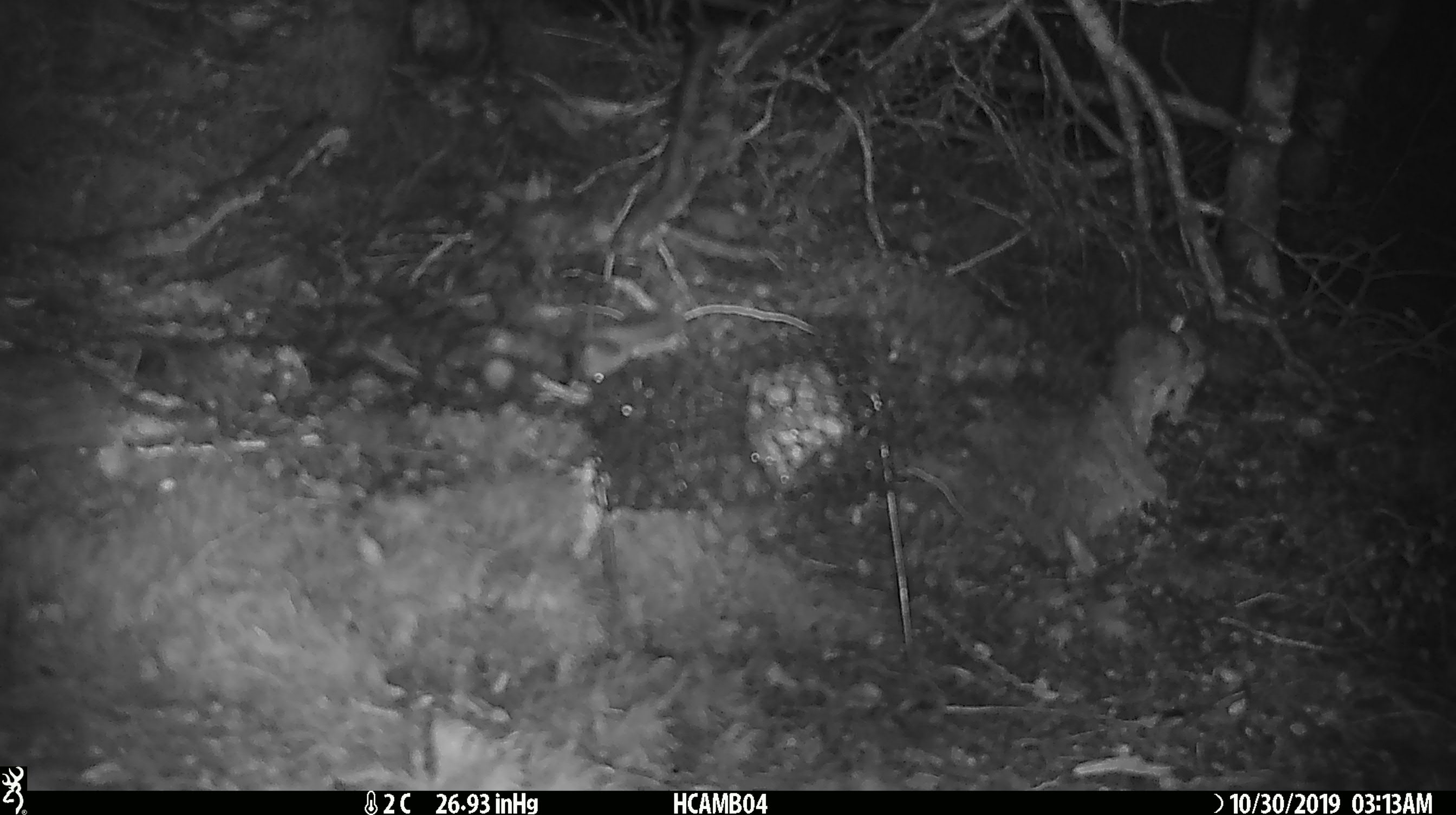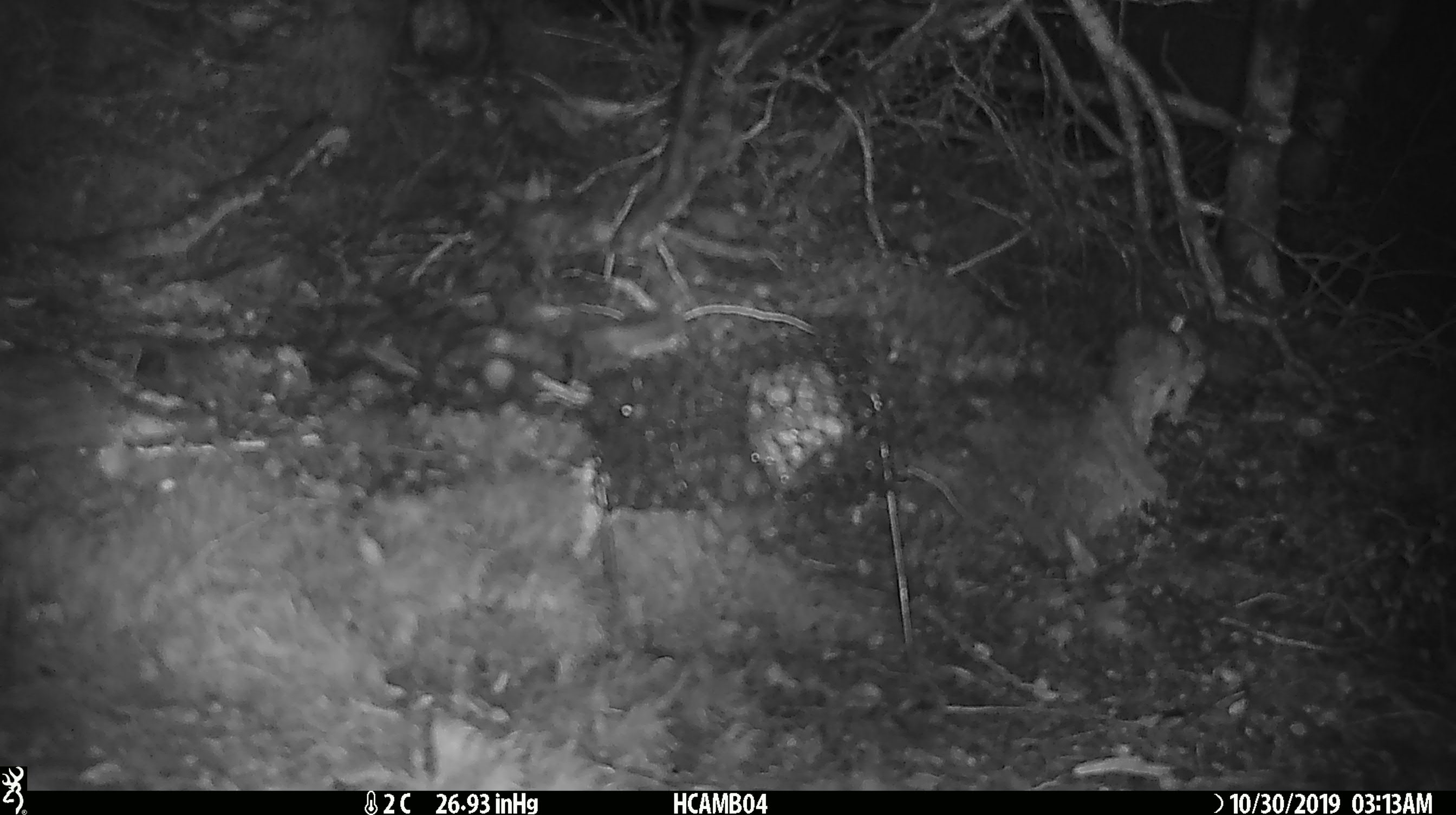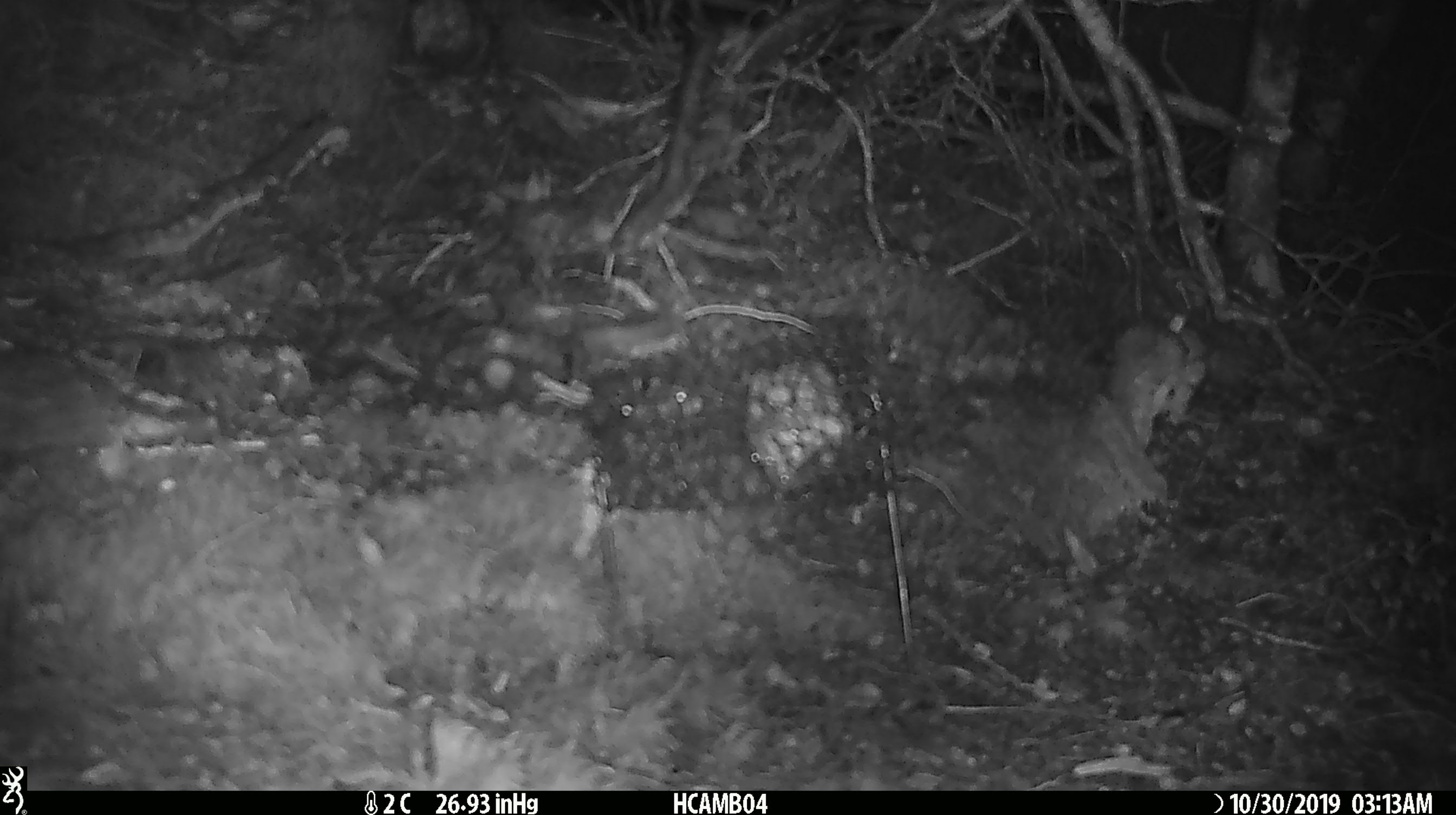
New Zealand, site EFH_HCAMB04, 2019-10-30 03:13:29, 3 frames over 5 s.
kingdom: Animalia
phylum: Chordata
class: Mammalia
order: Rodentia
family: Muridae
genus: Mus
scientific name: Mus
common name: mouse